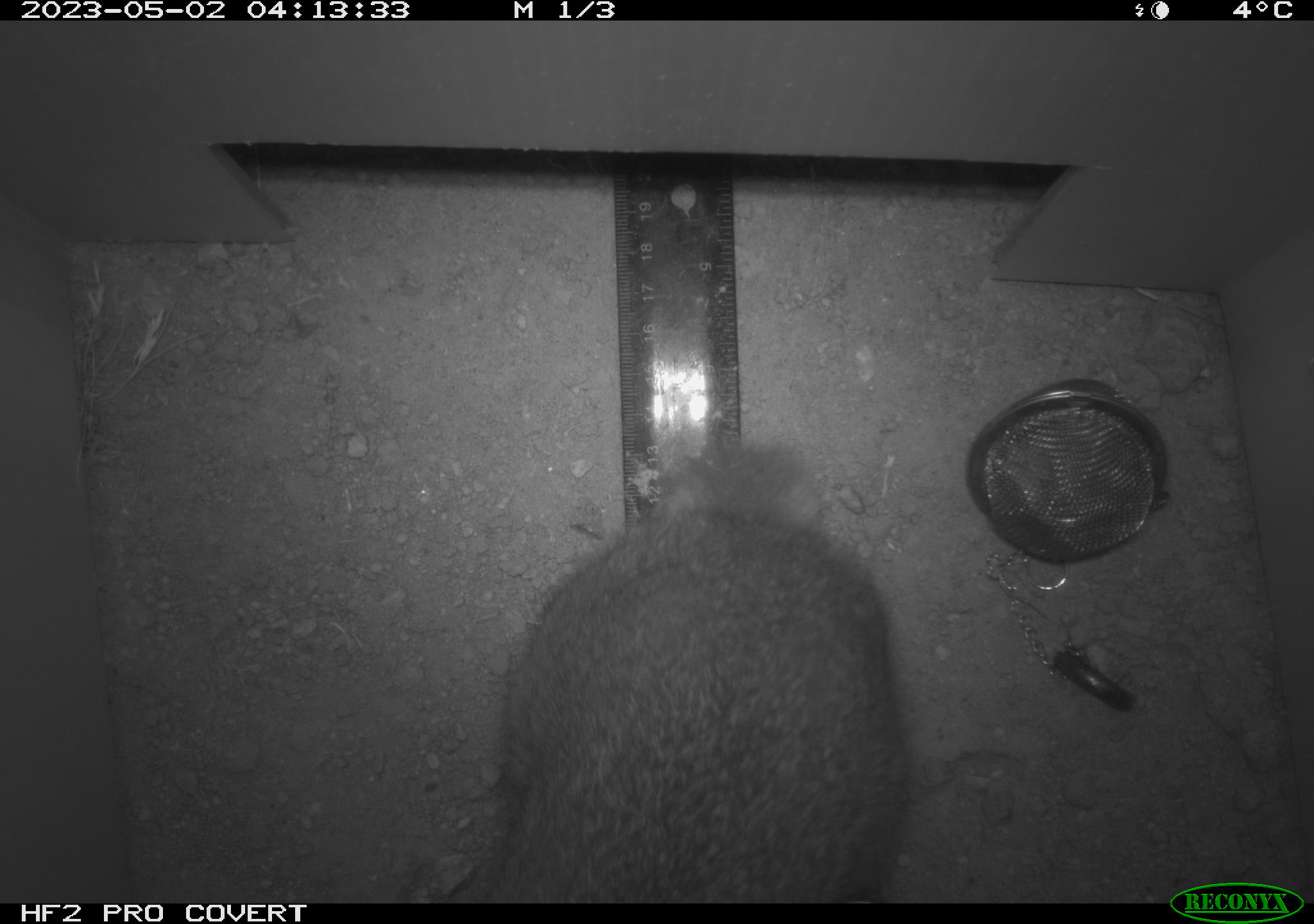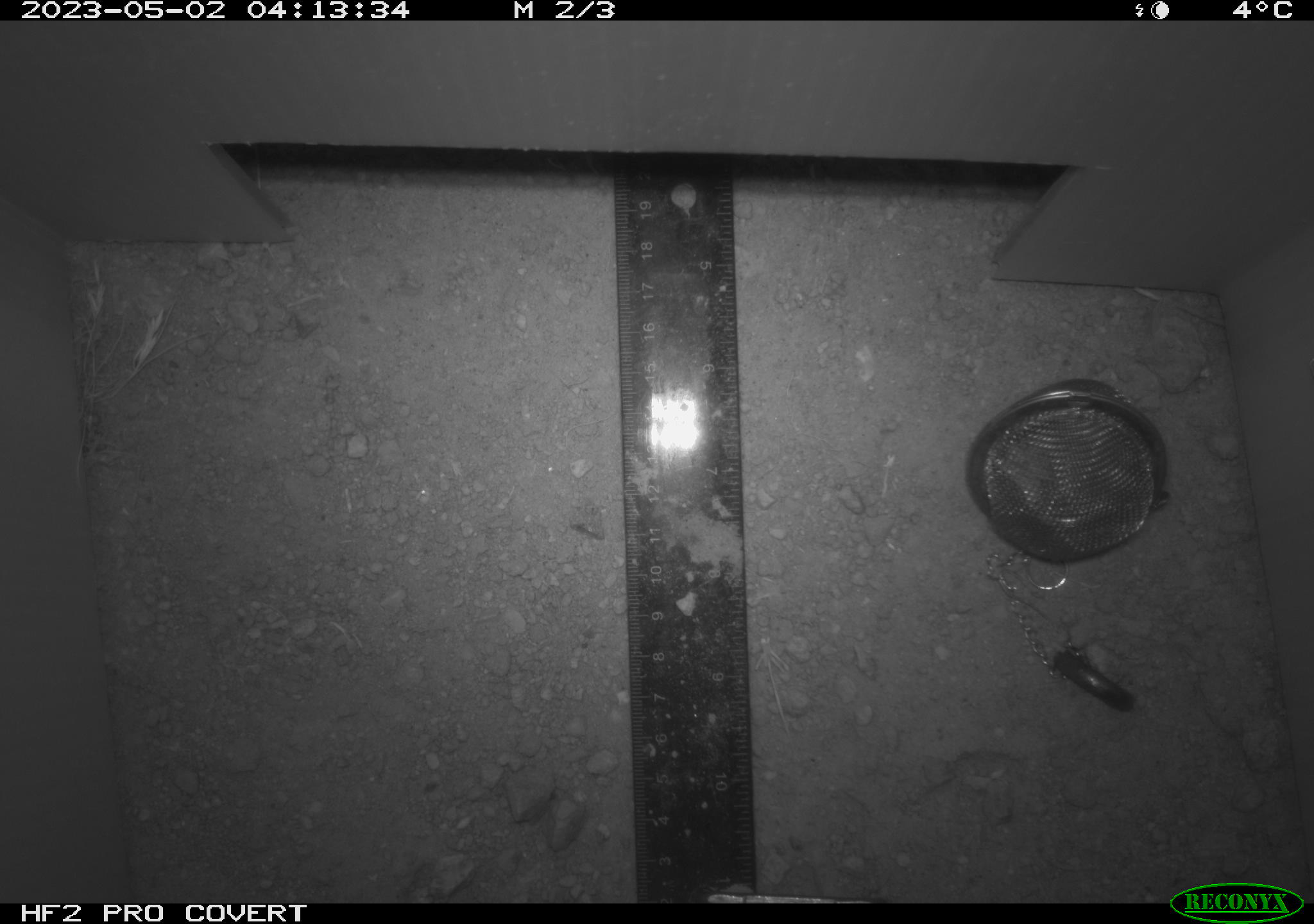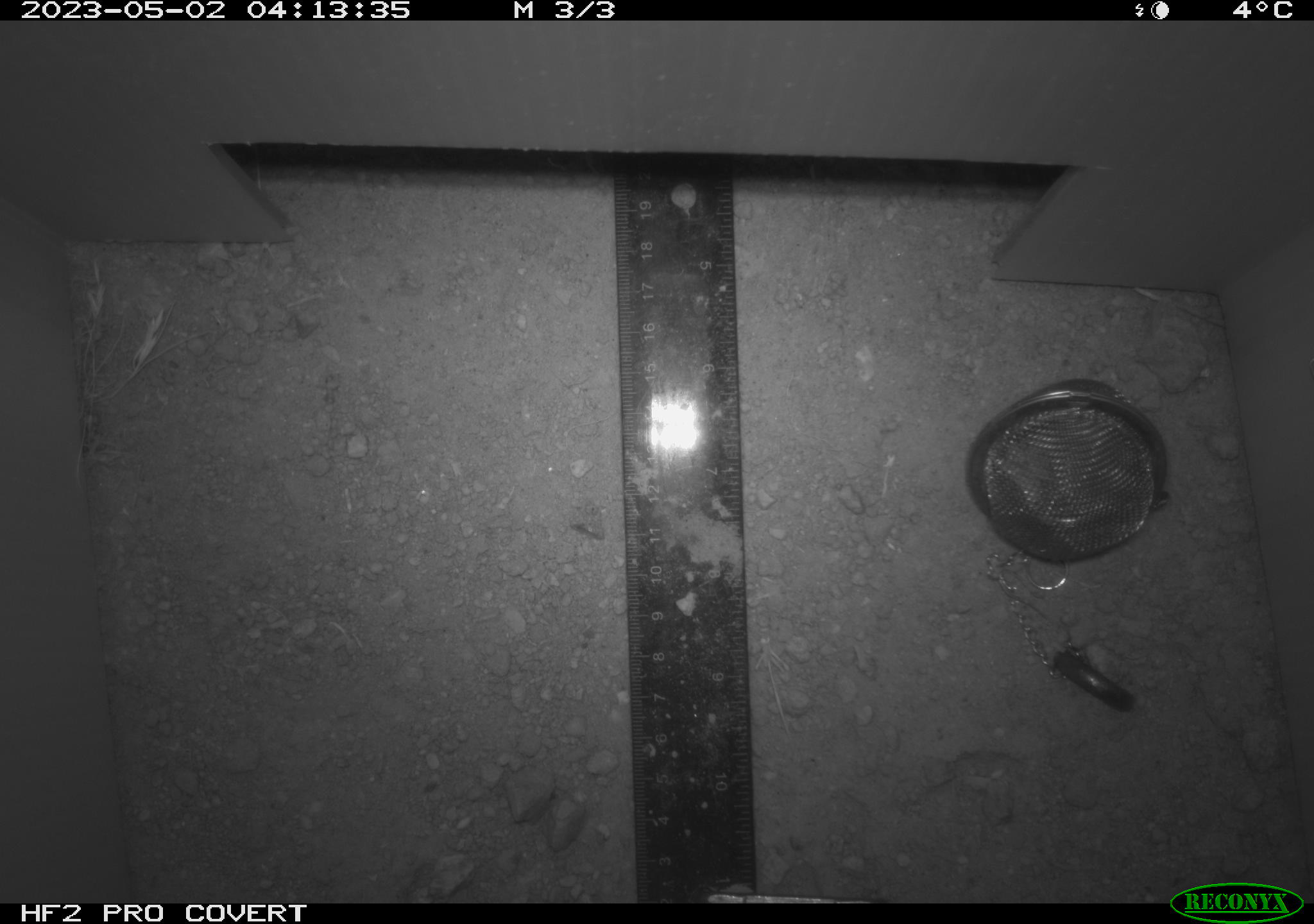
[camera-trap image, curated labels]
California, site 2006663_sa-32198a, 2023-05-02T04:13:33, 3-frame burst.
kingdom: Animalia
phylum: Chordata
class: Mammalia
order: Lagomorpha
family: Leporidae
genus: Sylvilagus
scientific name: Sylvilagus audubonii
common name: desert cottontail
Desert cottontail (Sylvilagus audubonii).